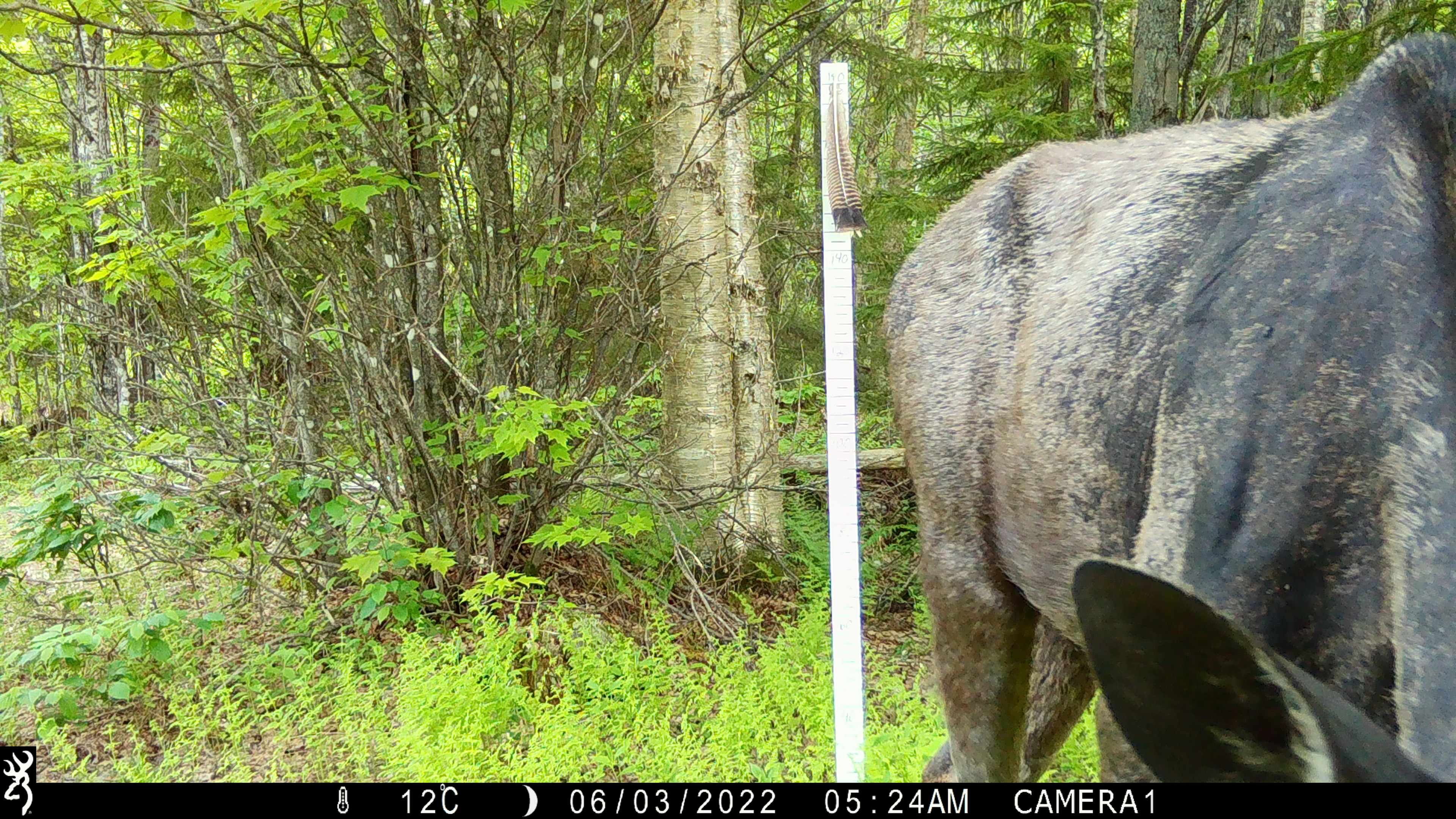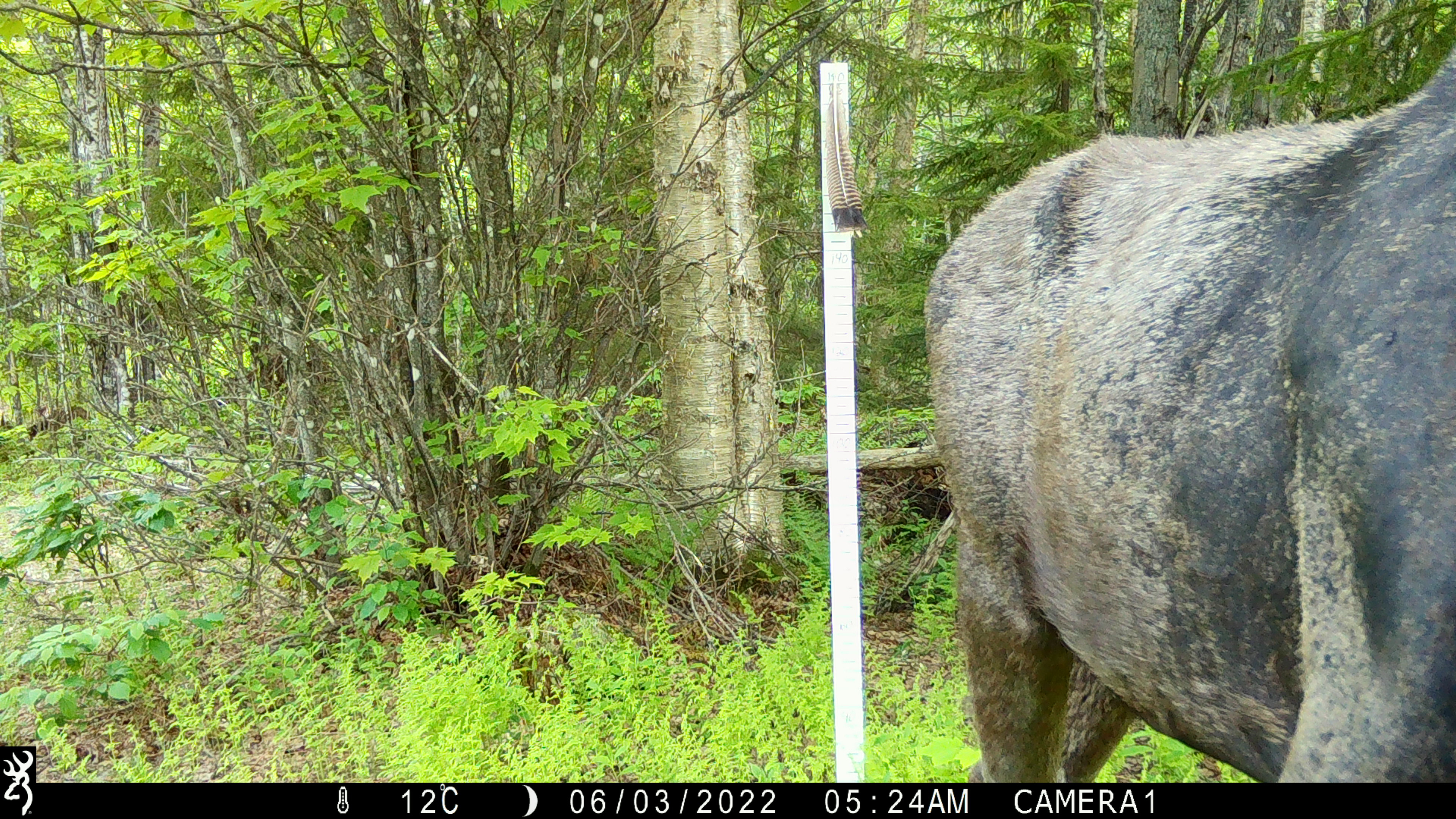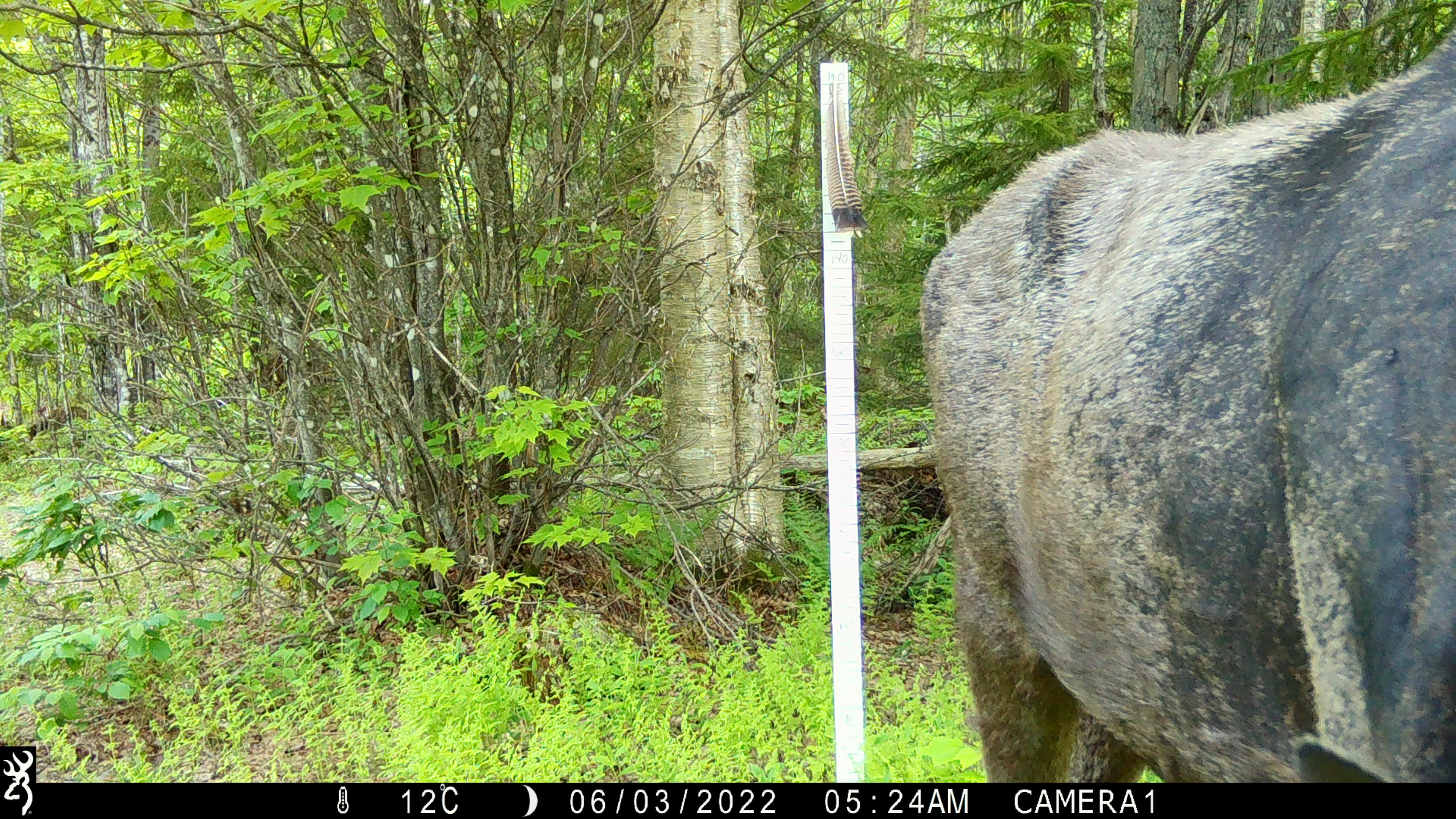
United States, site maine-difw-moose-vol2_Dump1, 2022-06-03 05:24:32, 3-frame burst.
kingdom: Animalia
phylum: Chordata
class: Mammalia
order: Artiodactyla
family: Cervidae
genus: Alces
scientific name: Alces alces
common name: moose